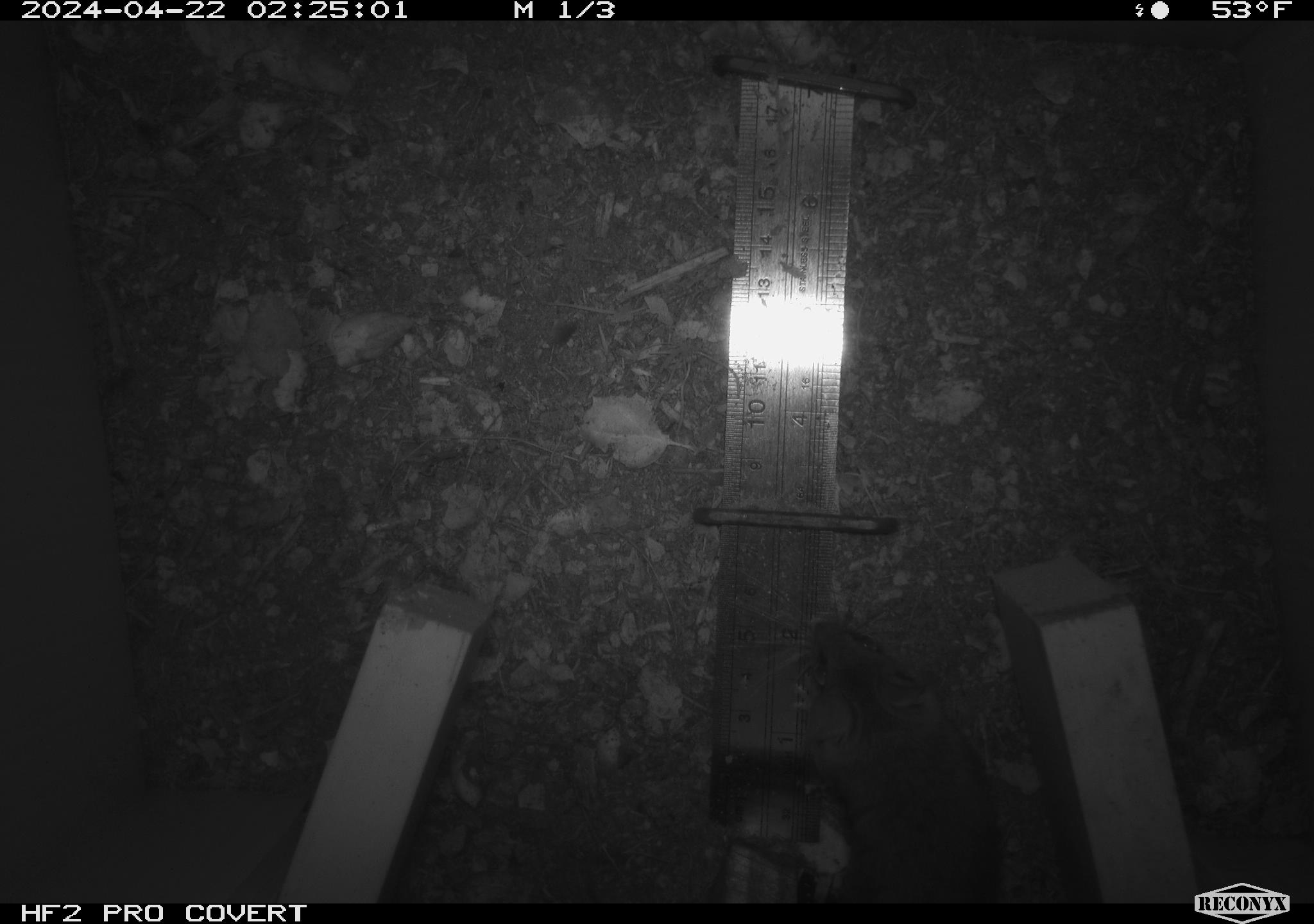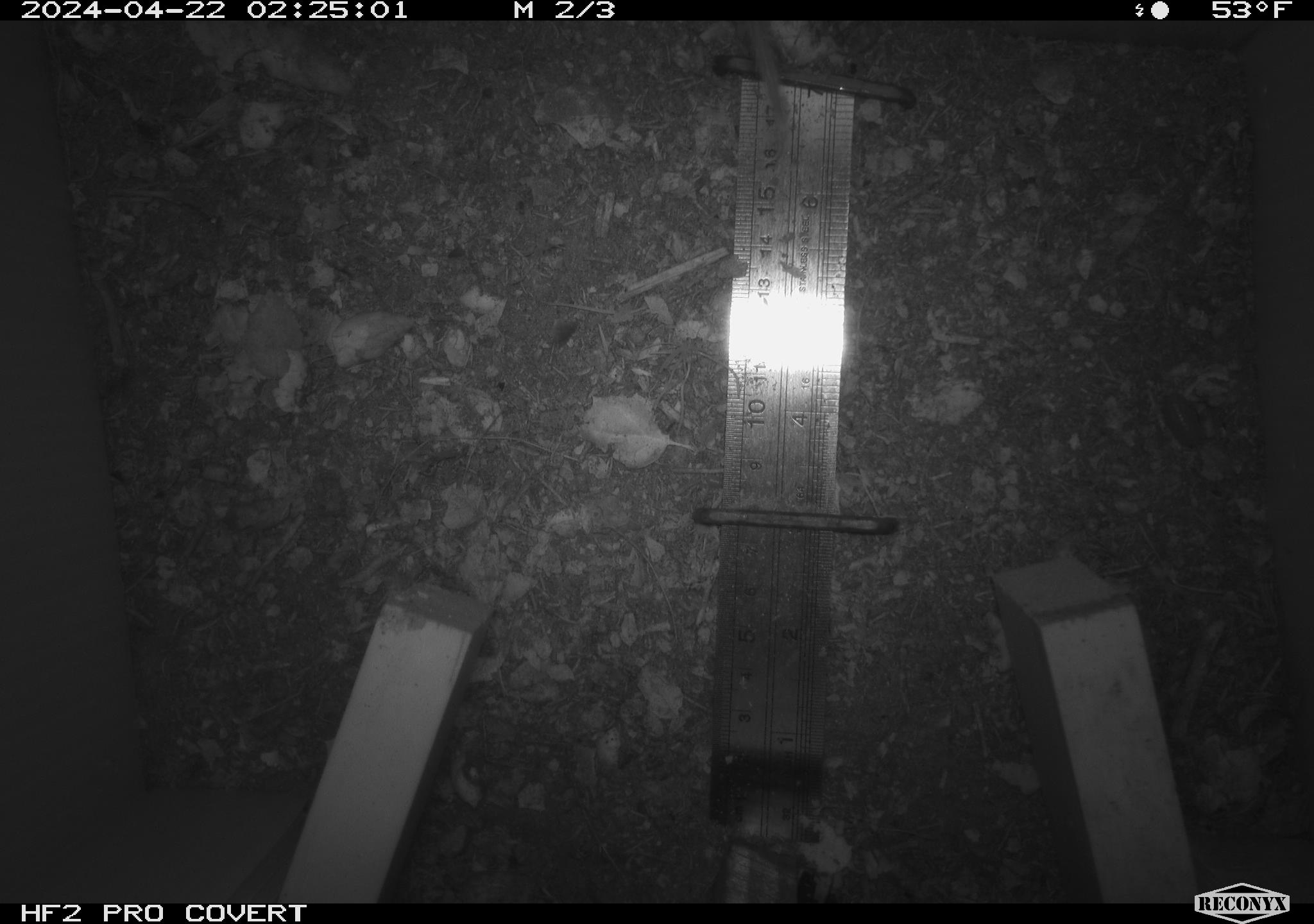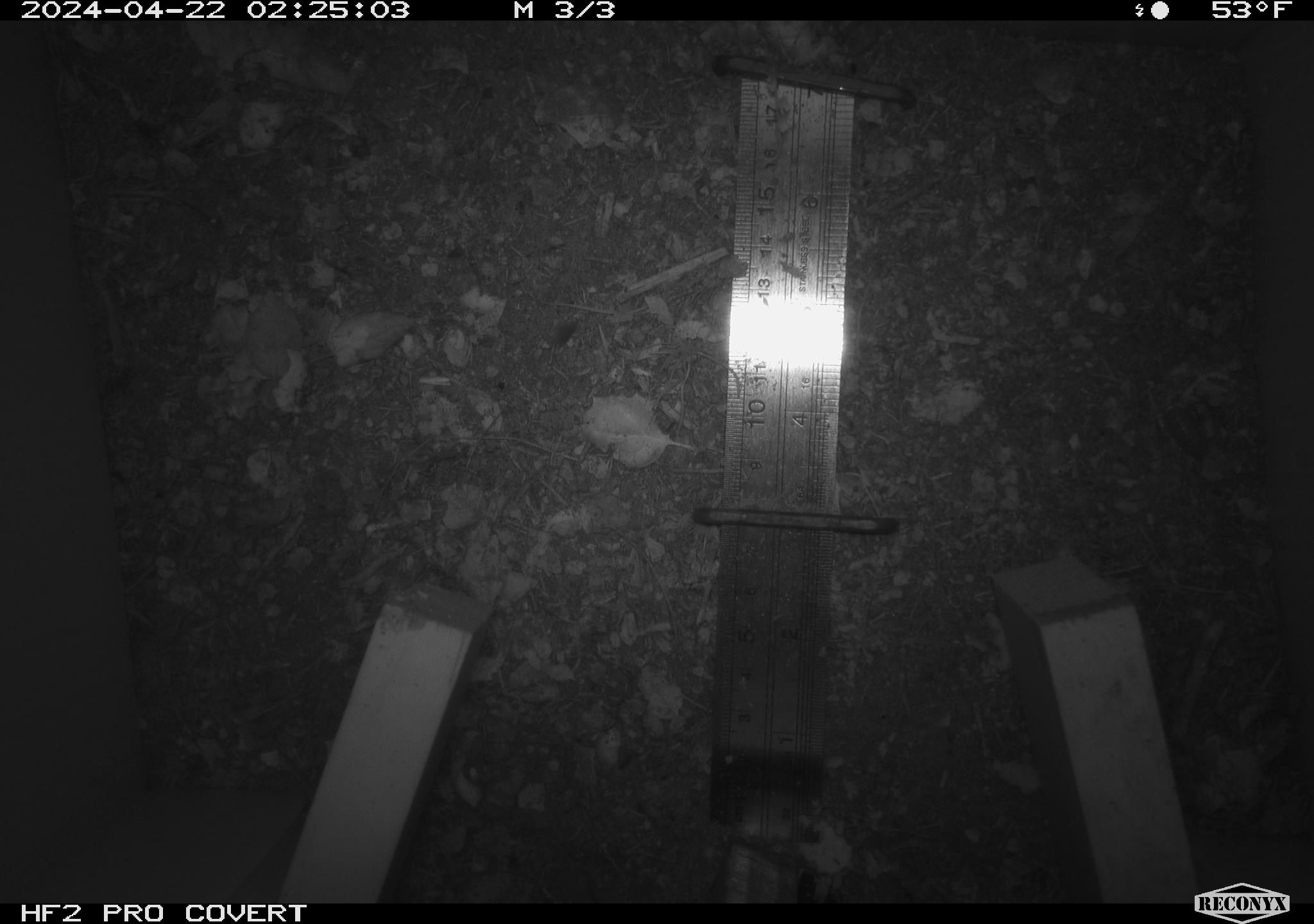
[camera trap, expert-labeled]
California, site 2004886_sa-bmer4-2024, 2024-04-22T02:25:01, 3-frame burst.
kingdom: Animalia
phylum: Chordata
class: Mammalia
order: Rodentia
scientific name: Rodentia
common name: mouse species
Mouse species (Rodentia).